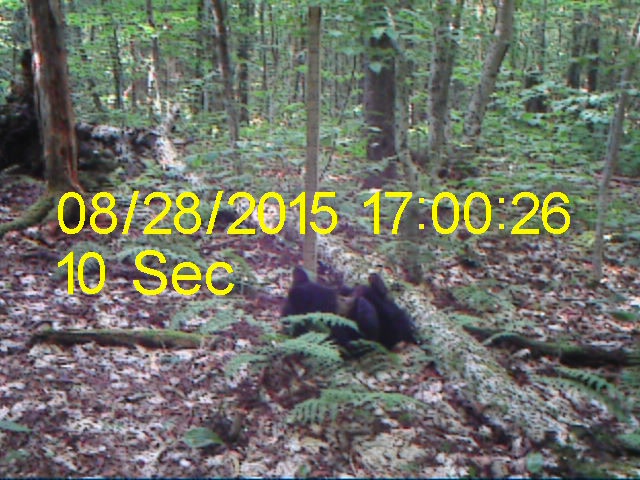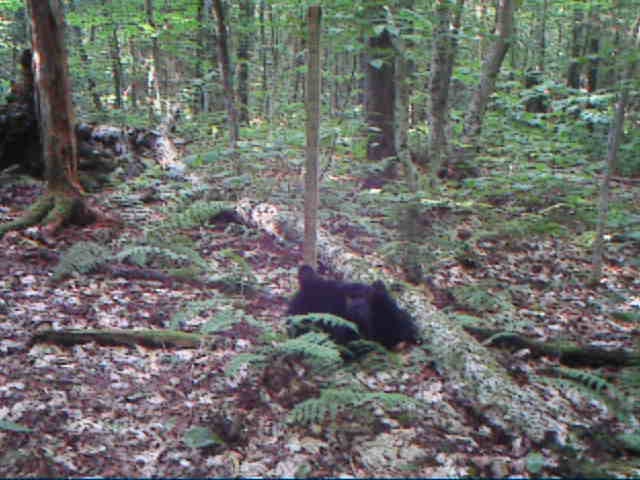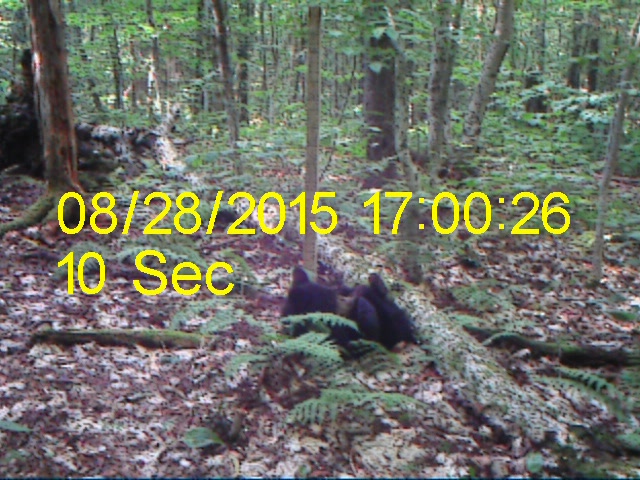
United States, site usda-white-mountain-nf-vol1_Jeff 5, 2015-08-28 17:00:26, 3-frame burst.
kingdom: Animalia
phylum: Chordata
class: Mammalia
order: Carnivora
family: Ursidae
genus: Ursus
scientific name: Ursus americanus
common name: black bear